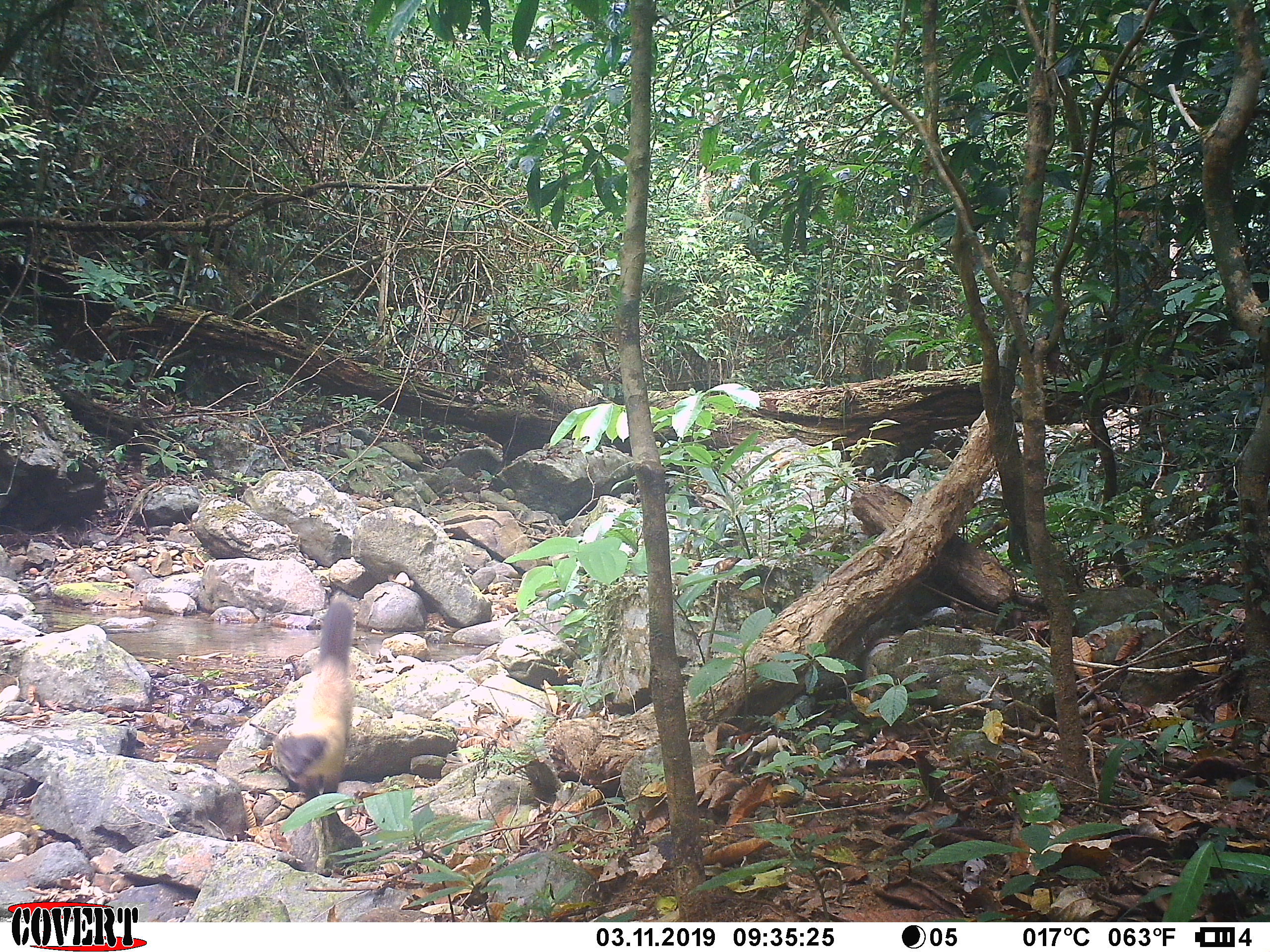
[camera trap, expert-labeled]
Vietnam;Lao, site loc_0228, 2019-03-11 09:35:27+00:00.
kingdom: Animalia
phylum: Chordata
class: Mammalia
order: Carnivora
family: Mustelidae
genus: Martes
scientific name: Martes flavigula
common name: yellow-throated marten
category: yellow throated marten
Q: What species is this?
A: Yellow throated marten (yellow-throated marten) (Martes flavigula).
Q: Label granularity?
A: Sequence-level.